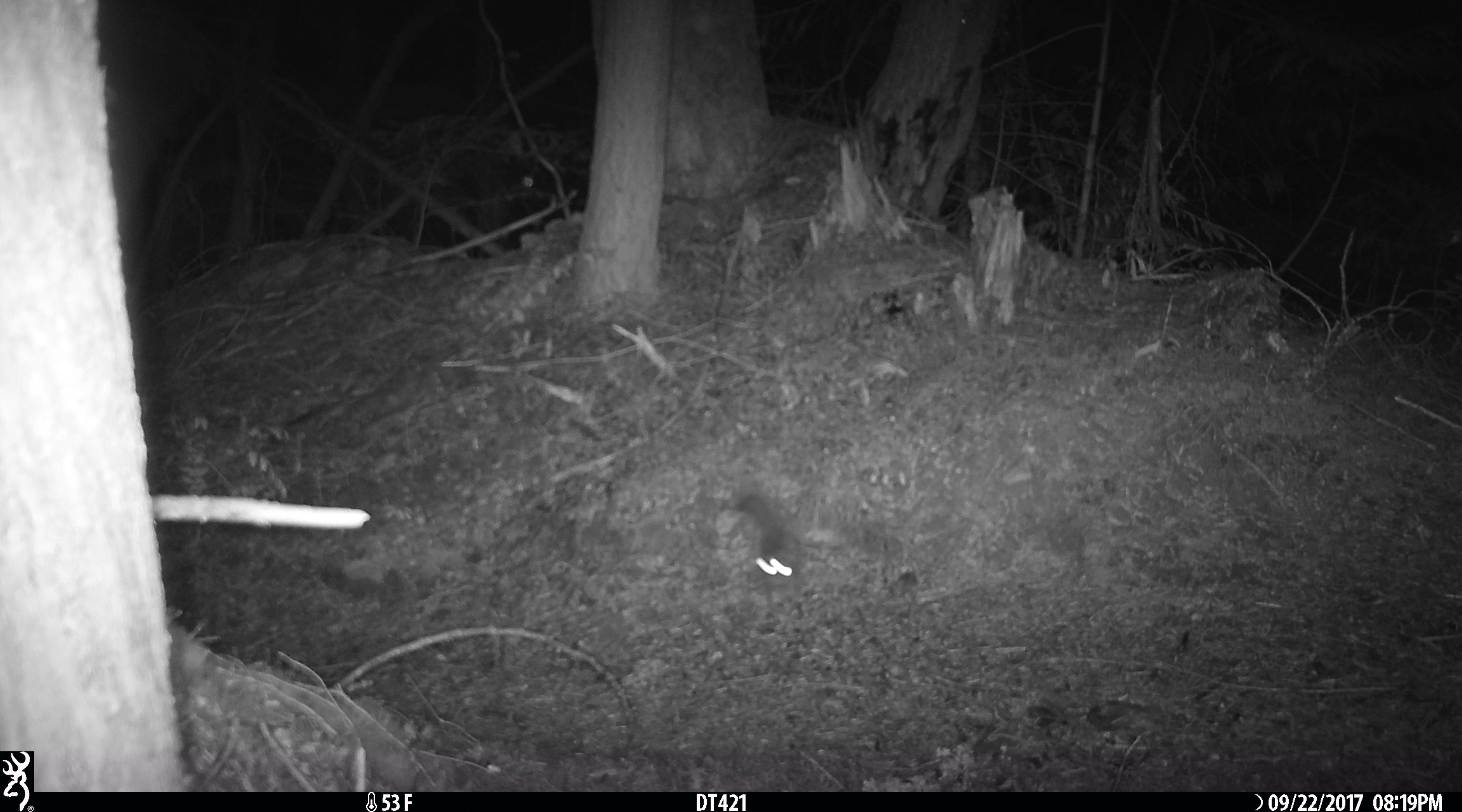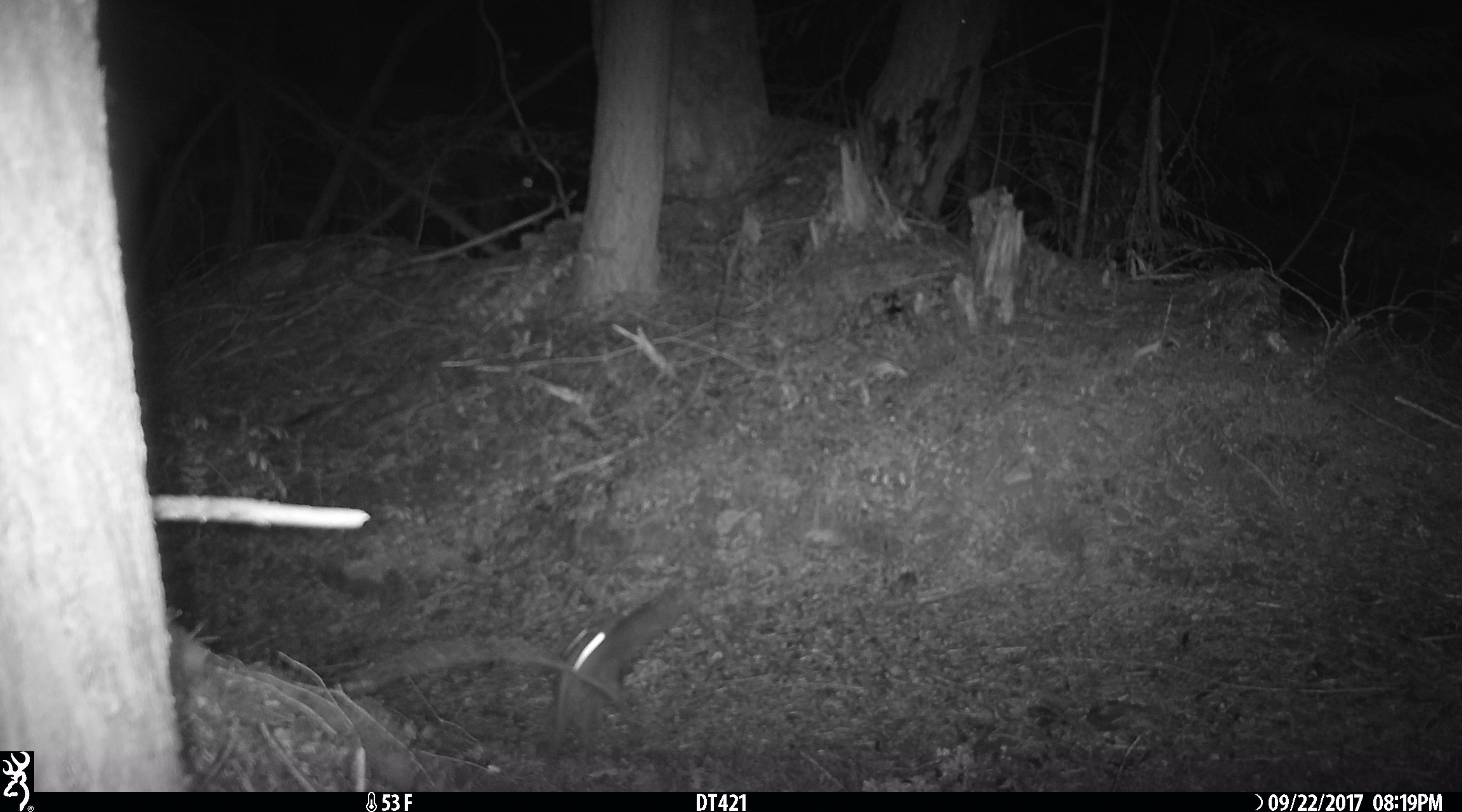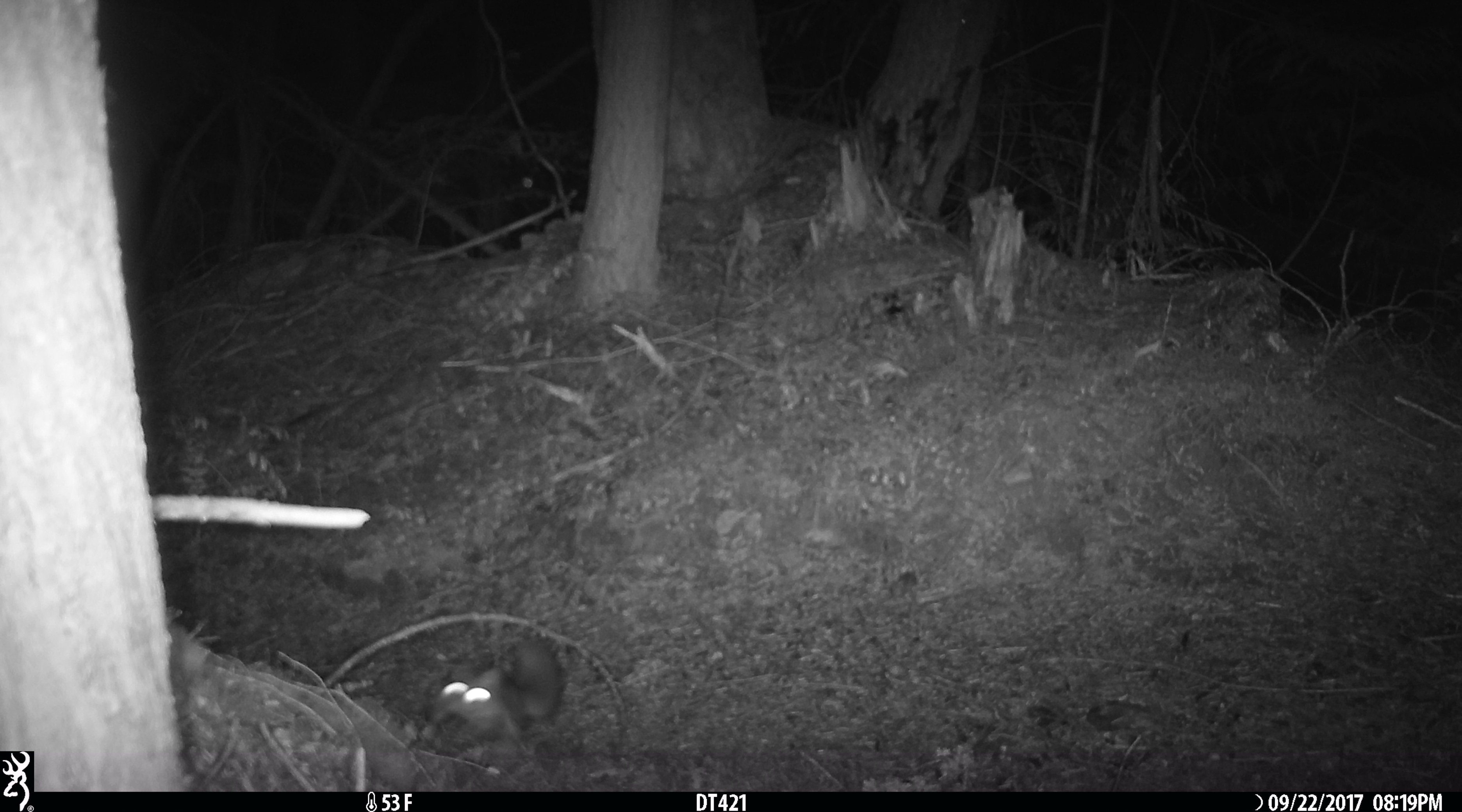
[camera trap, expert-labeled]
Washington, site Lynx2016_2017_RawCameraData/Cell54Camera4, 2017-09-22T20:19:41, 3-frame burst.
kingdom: Animalia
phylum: Chordata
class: Mammalia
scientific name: Mammalia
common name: small mammal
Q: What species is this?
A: Small mammal (Mammalia).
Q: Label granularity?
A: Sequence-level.